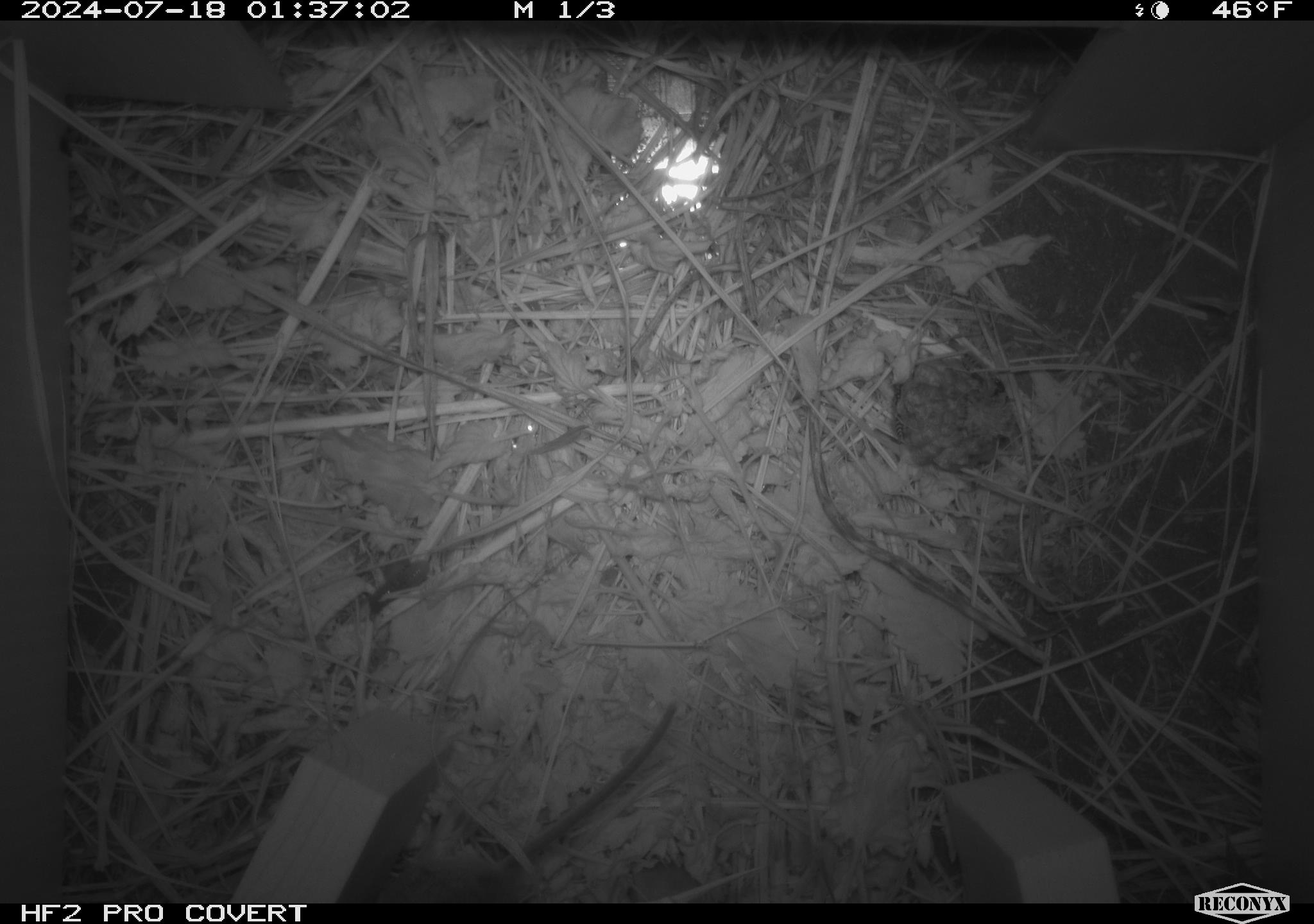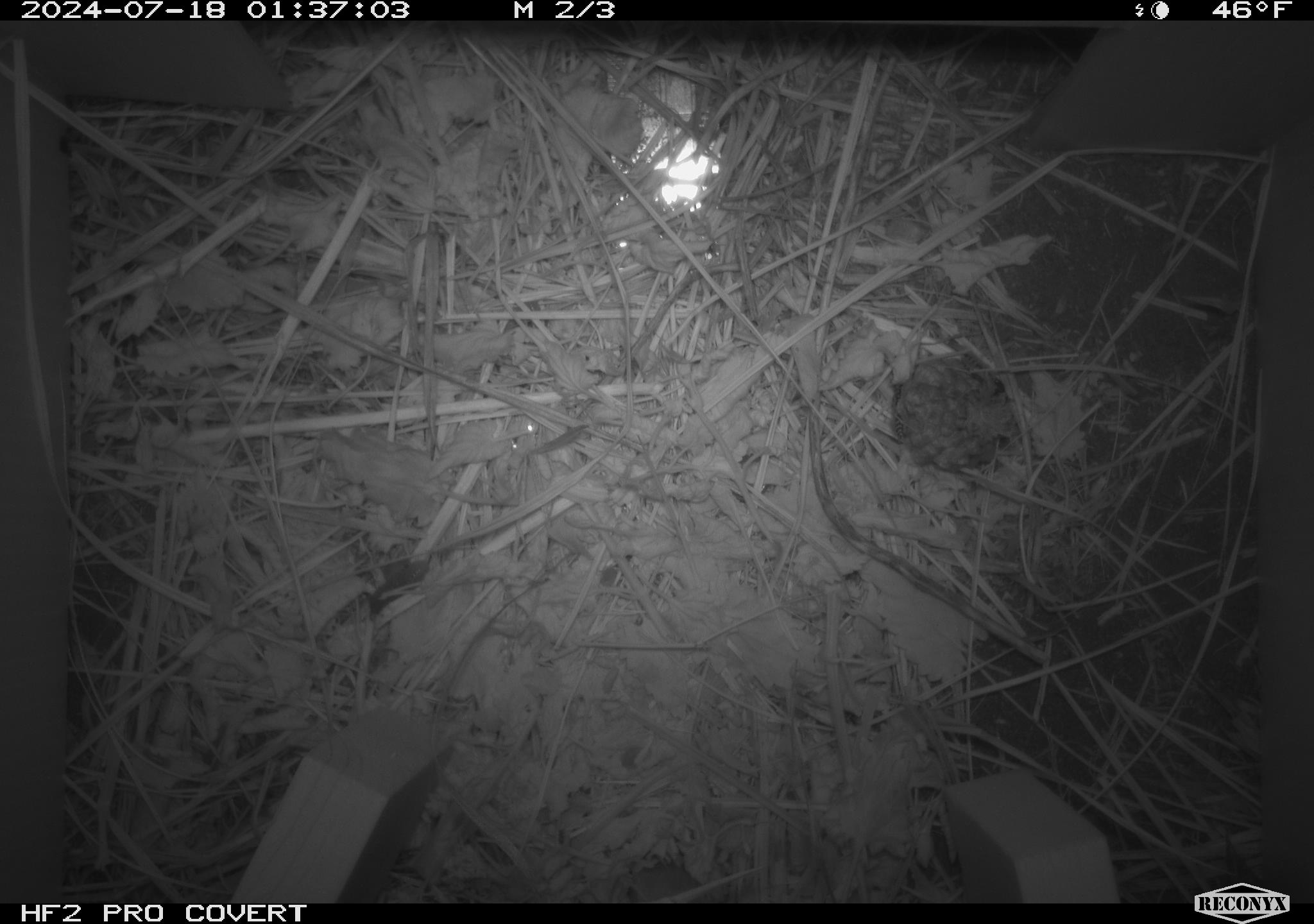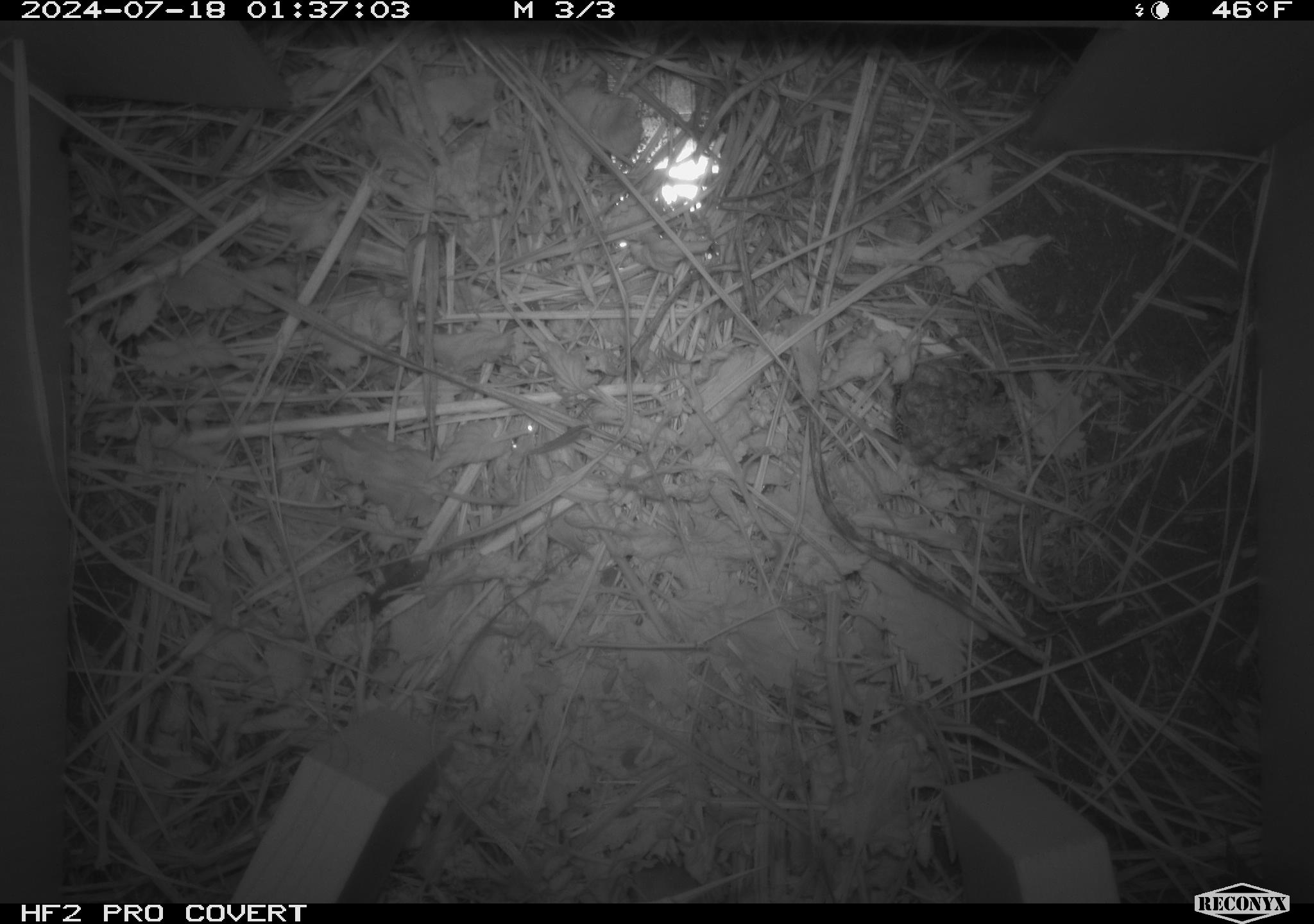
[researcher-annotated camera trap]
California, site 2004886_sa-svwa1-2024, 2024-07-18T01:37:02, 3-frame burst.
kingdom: Animalia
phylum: Chordata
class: Mammalia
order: Rodentia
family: Cricetidae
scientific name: Arvicolinae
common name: voles, lemmings, and muskrats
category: arvicolinae subfamily